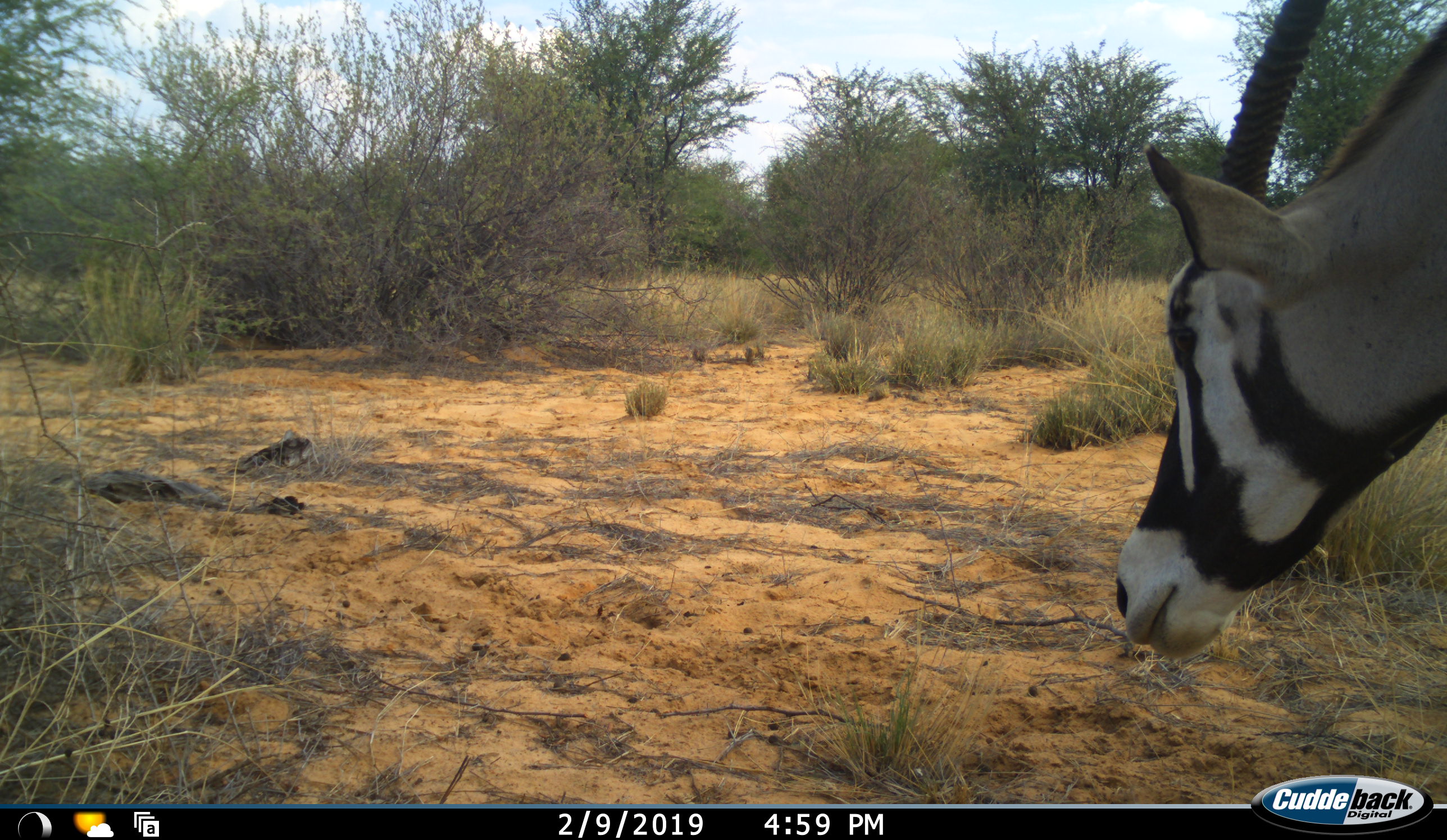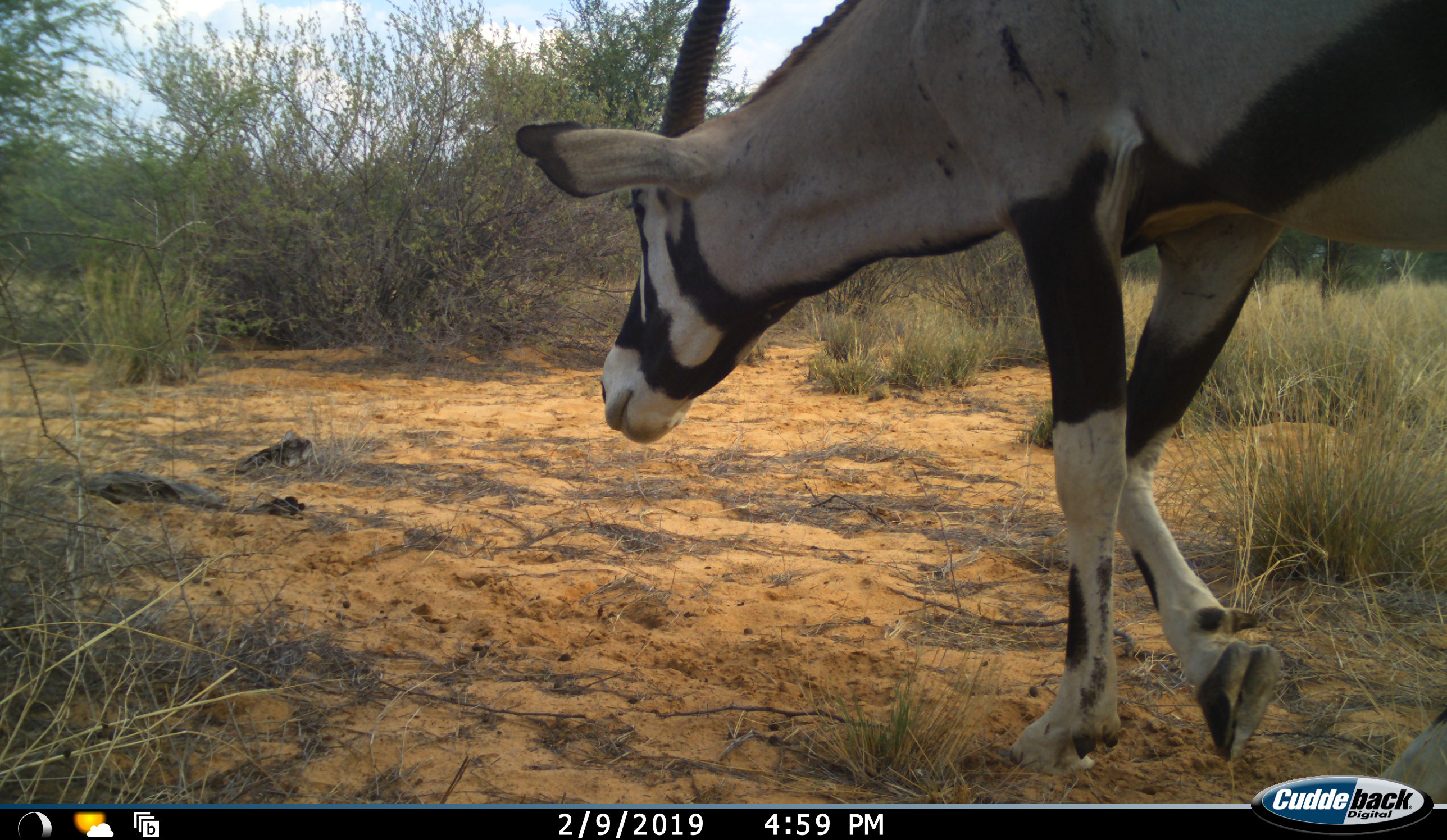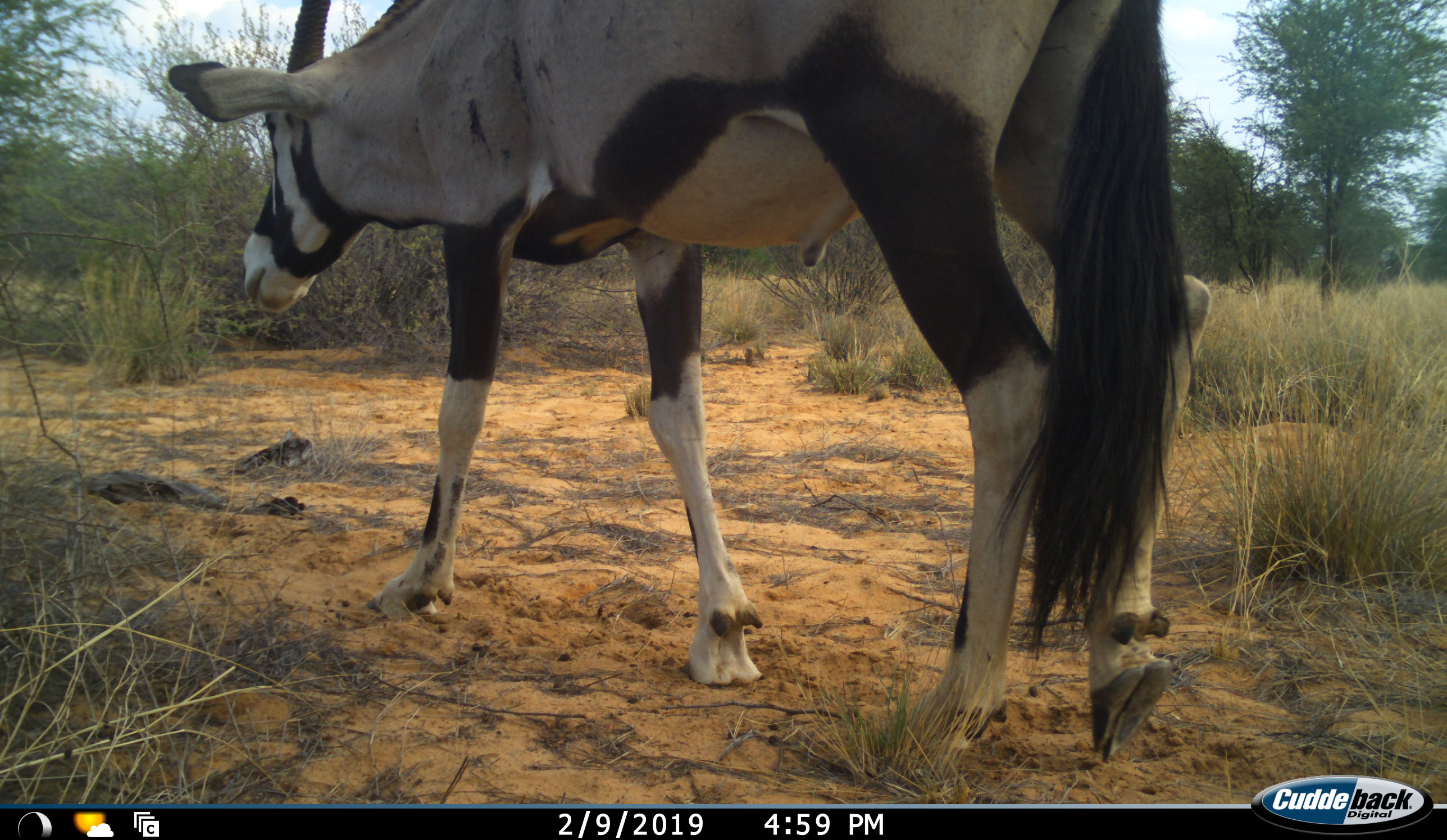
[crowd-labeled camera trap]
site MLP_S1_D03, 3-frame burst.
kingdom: Animalia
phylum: Chordata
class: Mammalia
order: Artiodactyla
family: Bovidae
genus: Oryx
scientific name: Oryx gazella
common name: gemsbok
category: oryx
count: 1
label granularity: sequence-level